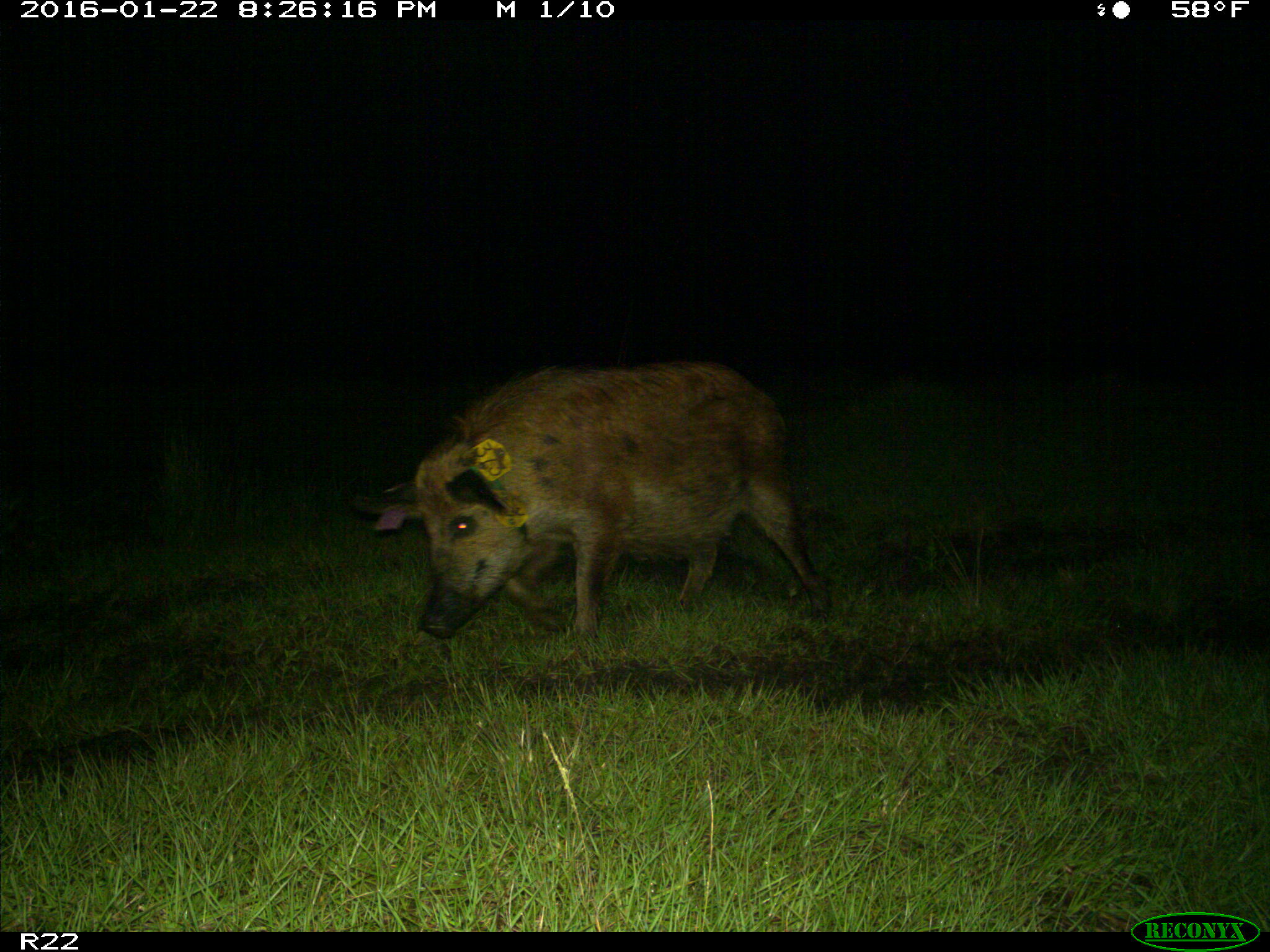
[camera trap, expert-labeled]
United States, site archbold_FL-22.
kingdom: Animalia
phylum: Chordata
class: Mammalia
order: Artiodactyla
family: Suidae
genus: Sus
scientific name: Sus scrofa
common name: wild boar